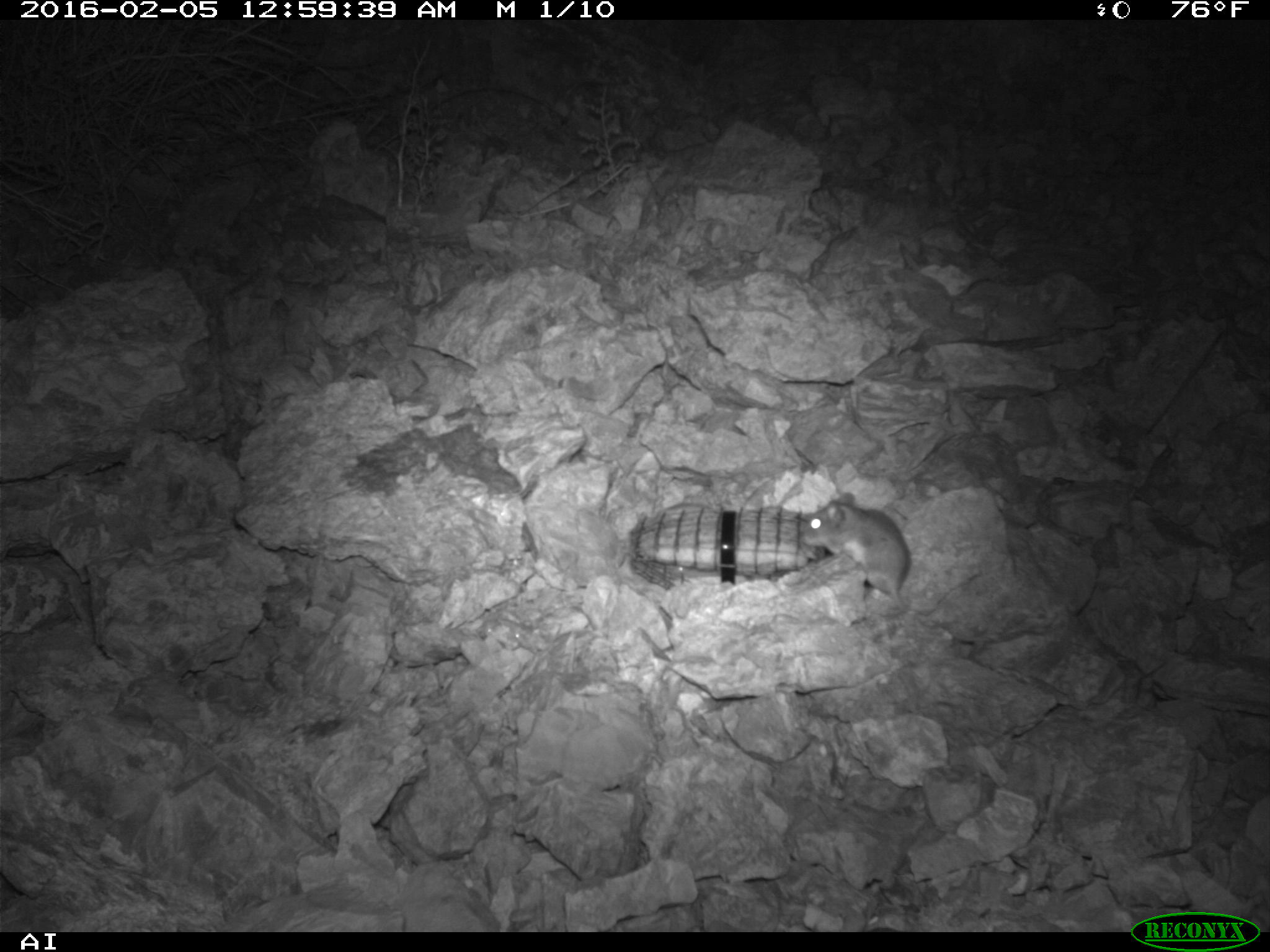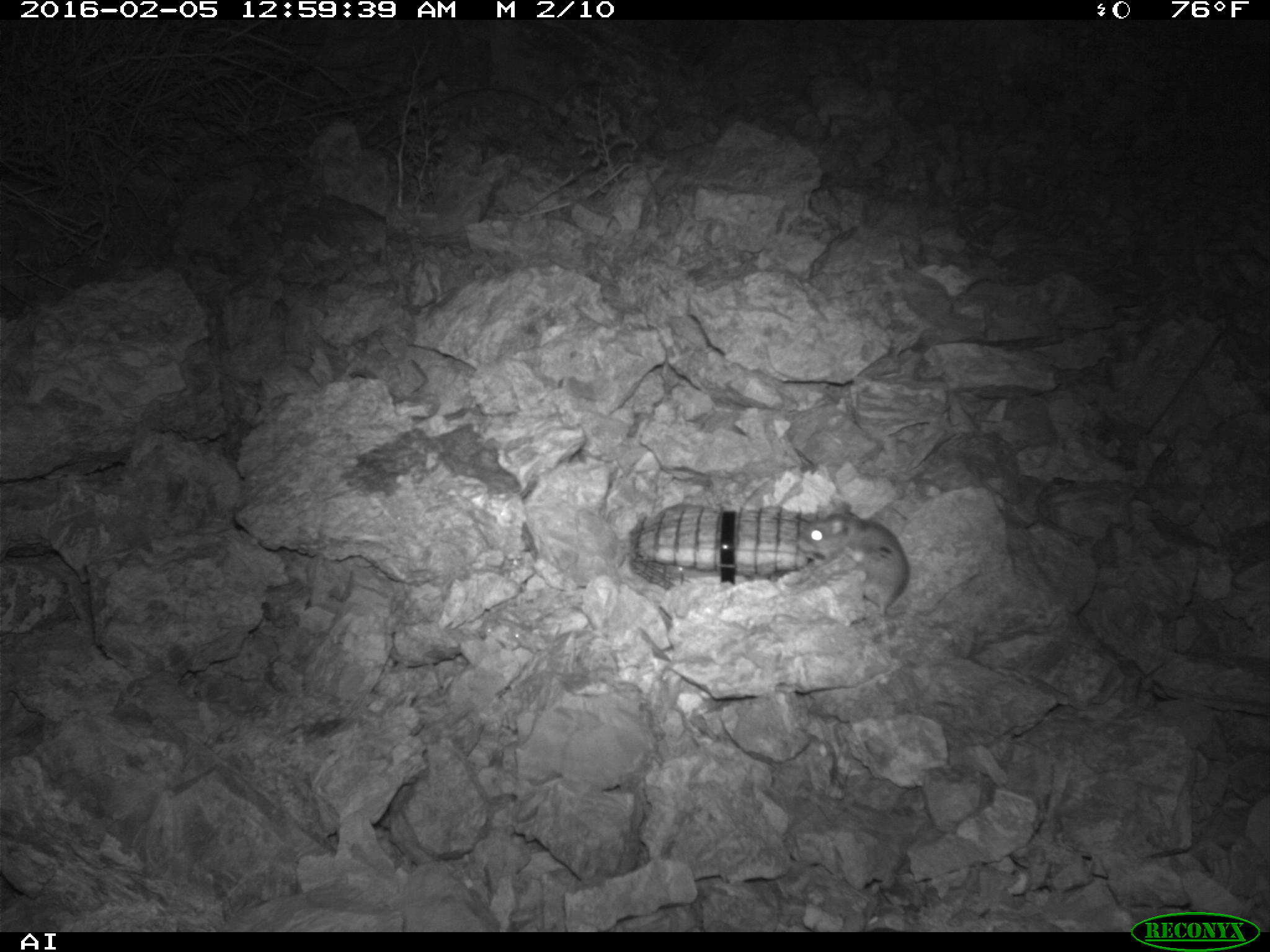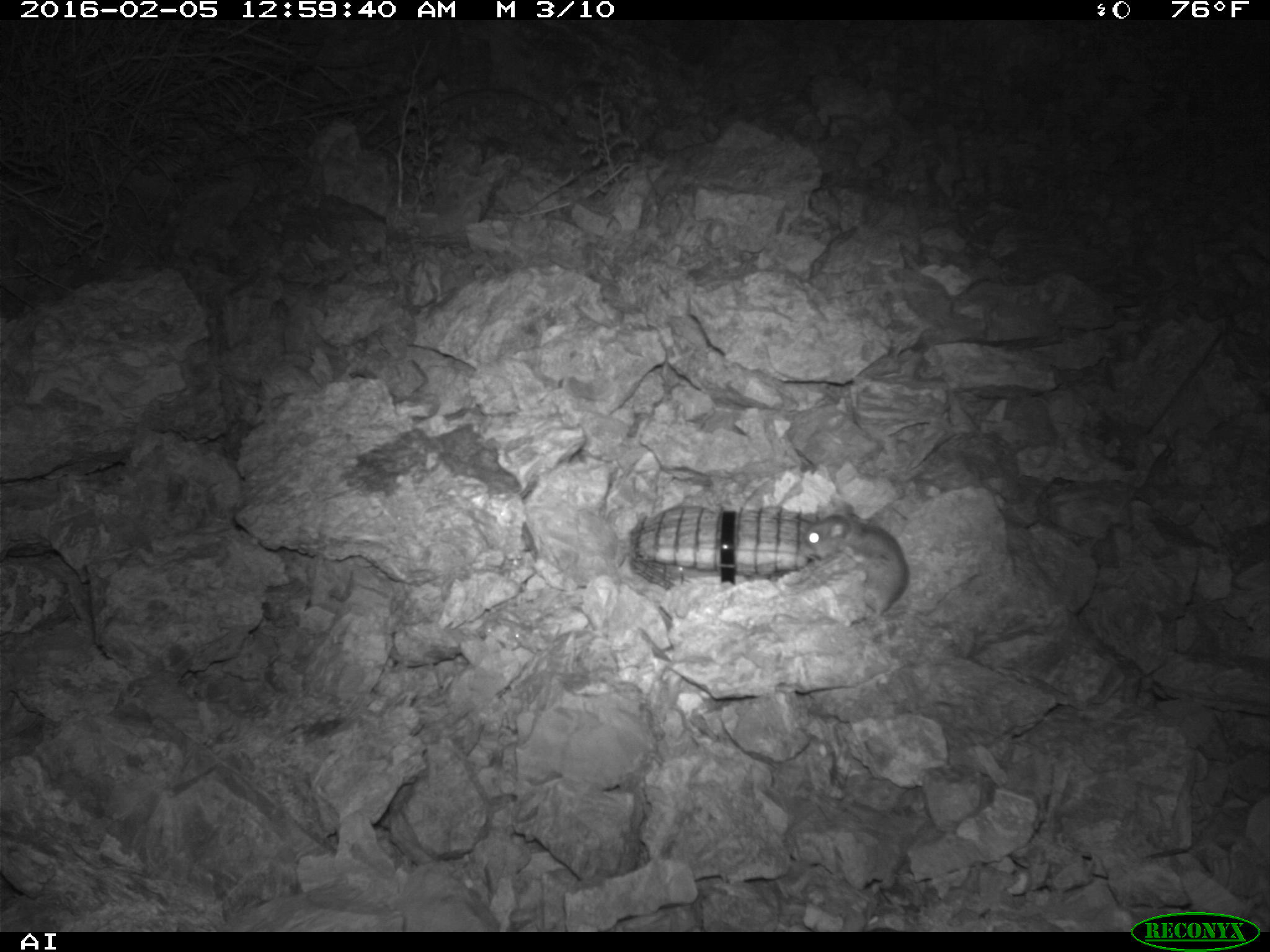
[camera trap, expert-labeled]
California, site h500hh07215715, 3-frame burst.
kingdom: Animalia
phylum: Chordata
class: Mammalia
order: Rodentia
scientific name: Rodentia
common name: rodent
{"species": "rodent (Rodentia)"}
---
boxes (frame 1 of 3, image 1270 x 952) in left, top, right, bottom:
rodent: 800, 488, 910, 597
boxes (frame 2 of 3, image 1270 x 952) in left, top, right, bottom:
rodent: 796, 498, 911, 620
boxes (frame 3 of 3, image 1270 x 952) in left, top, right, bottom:
rodent: 799, 501, 909, 630